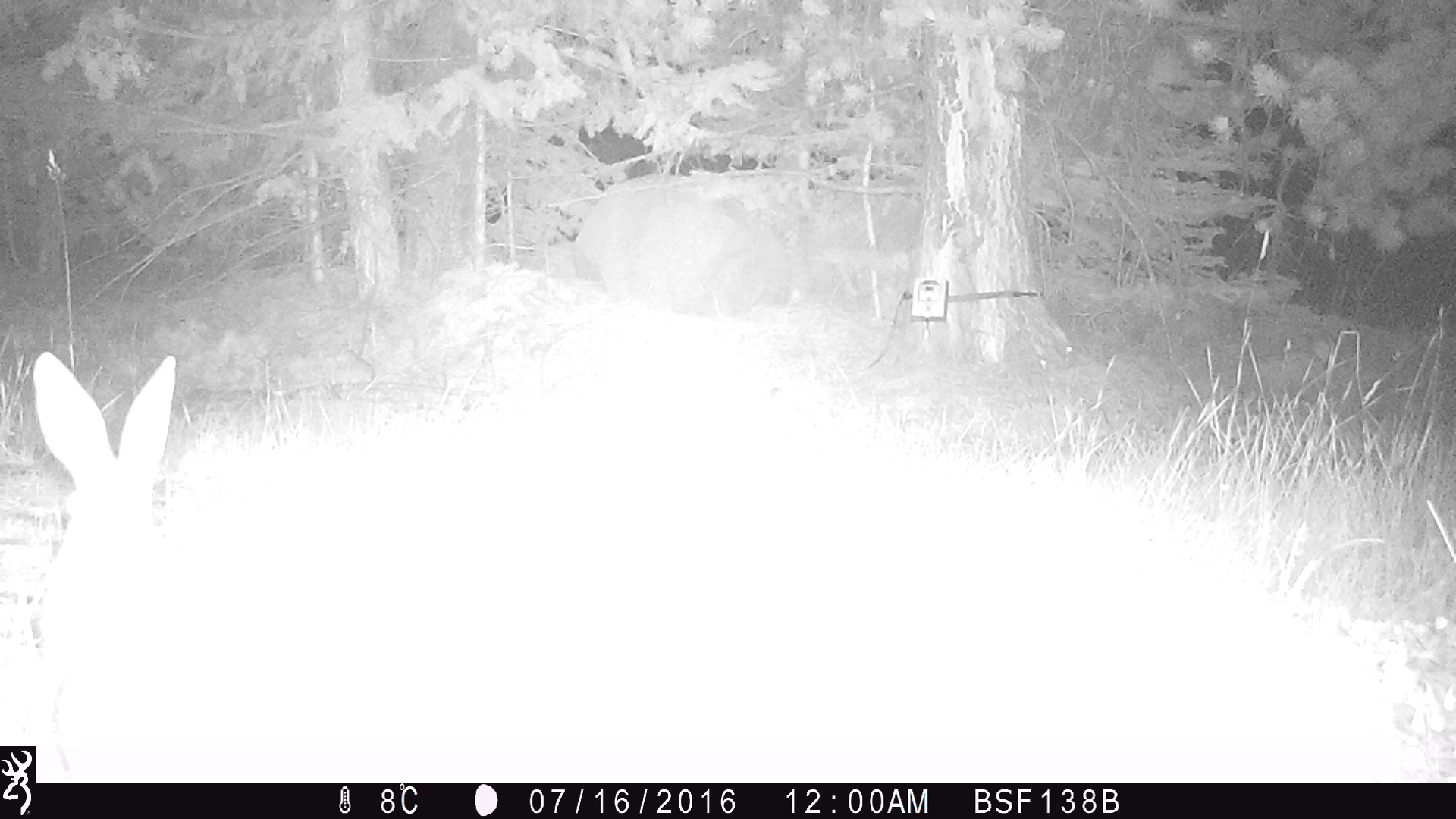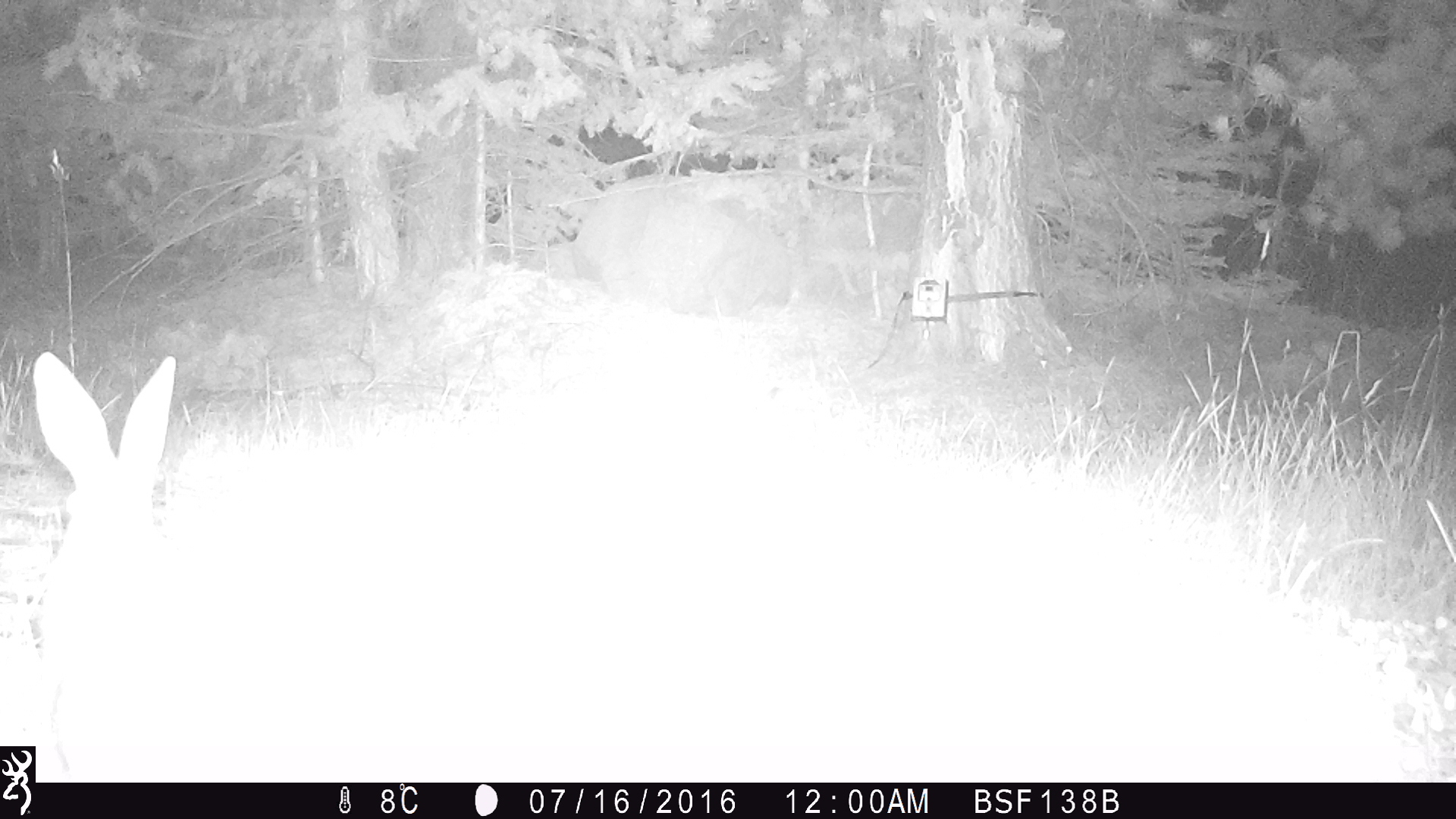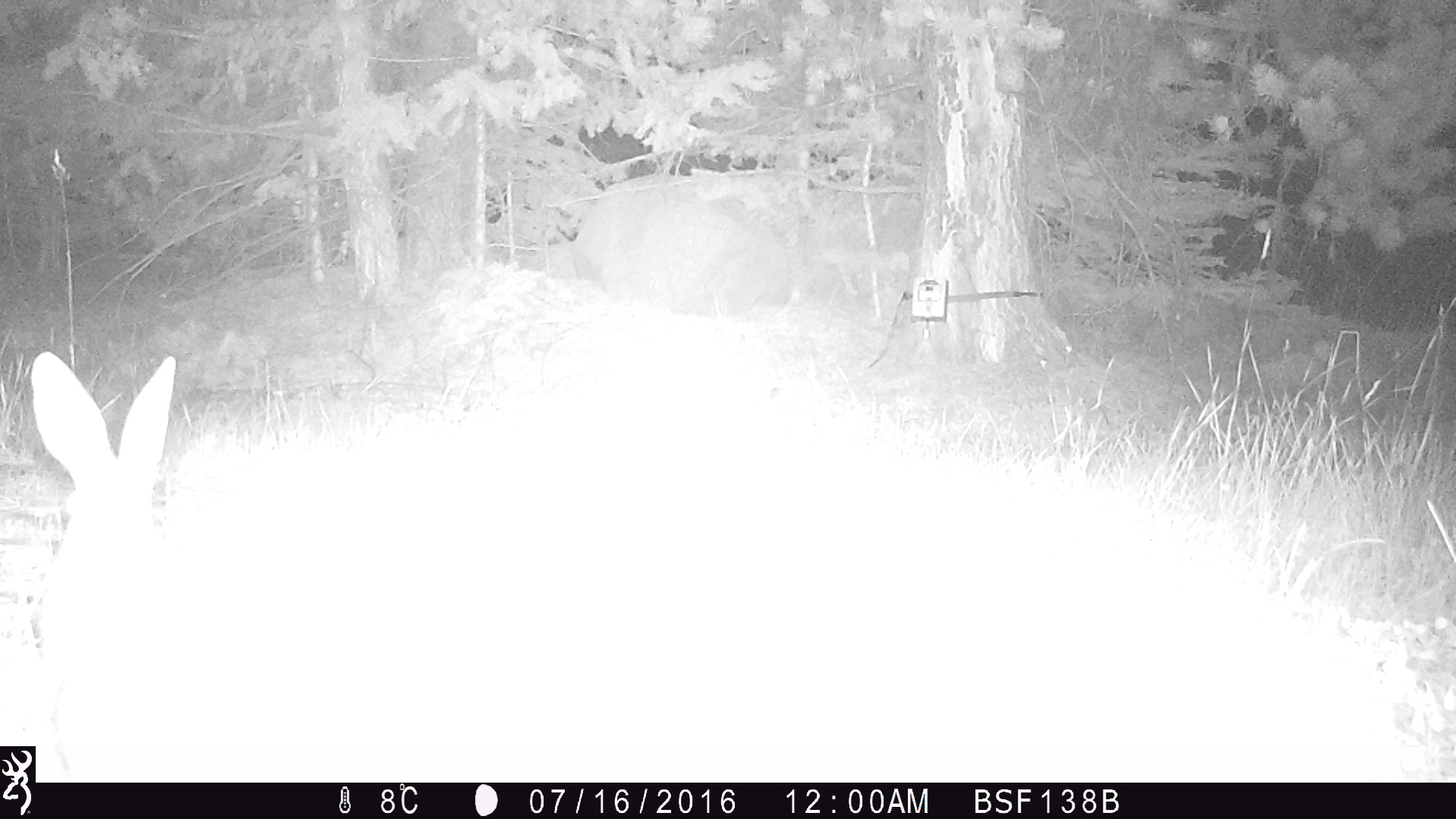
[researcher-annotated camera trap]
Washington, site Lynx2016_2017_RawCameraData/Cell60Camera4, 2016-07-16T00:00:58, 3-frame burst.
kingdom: Animalia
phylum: Chordata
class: Mammalia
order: Lagomorpha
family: Leporidae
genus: Lepus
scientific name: Lepus americanus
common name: snowshoe hare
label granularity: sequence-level